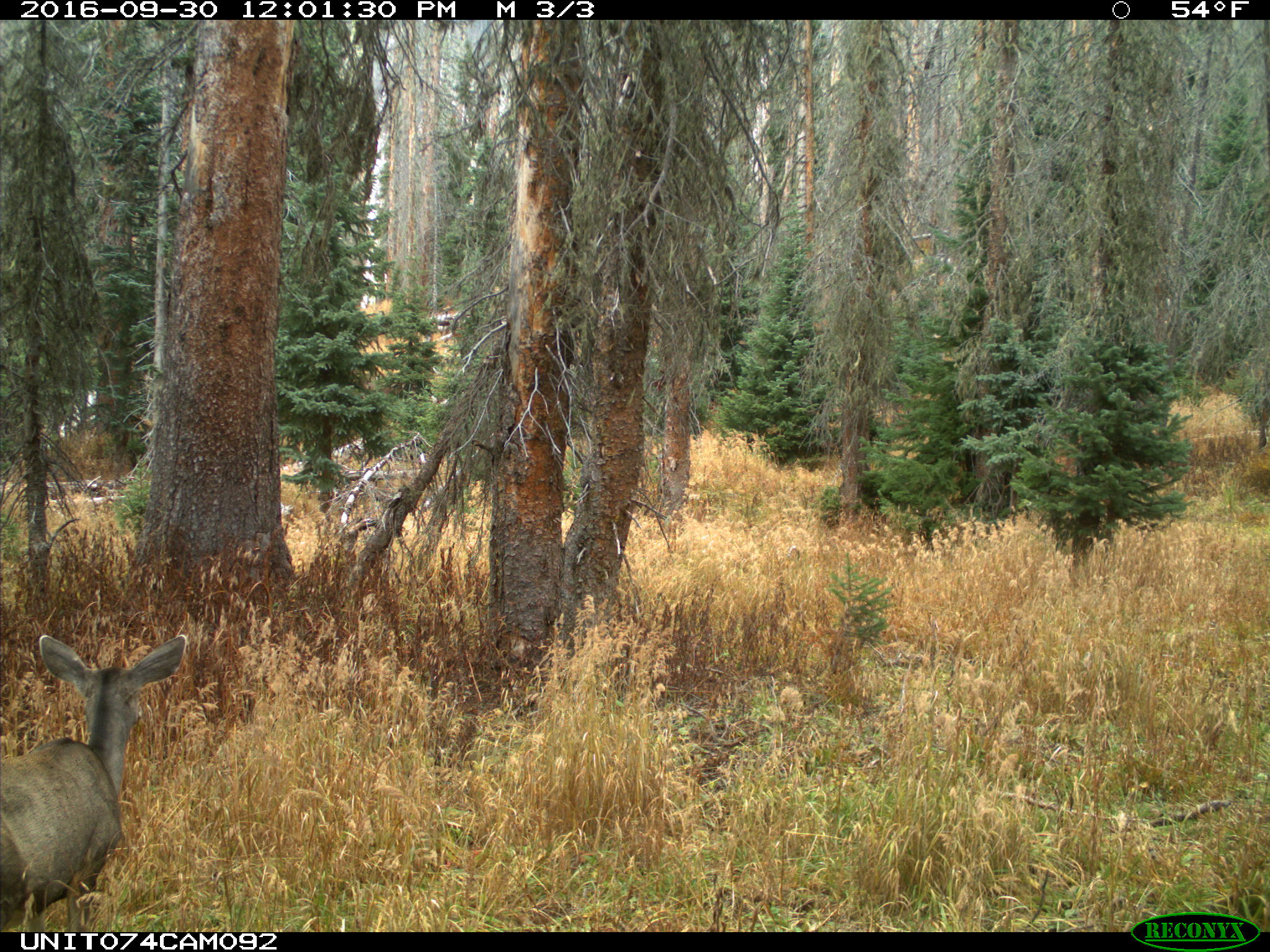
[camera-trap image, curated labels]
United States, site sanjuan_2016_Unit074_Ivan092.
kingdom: Animalia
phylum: Chordata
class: Mammalia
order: Artiodactyla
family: Cervidae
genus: Odocoileus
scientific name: Odocoileus hemionus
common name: mule deer